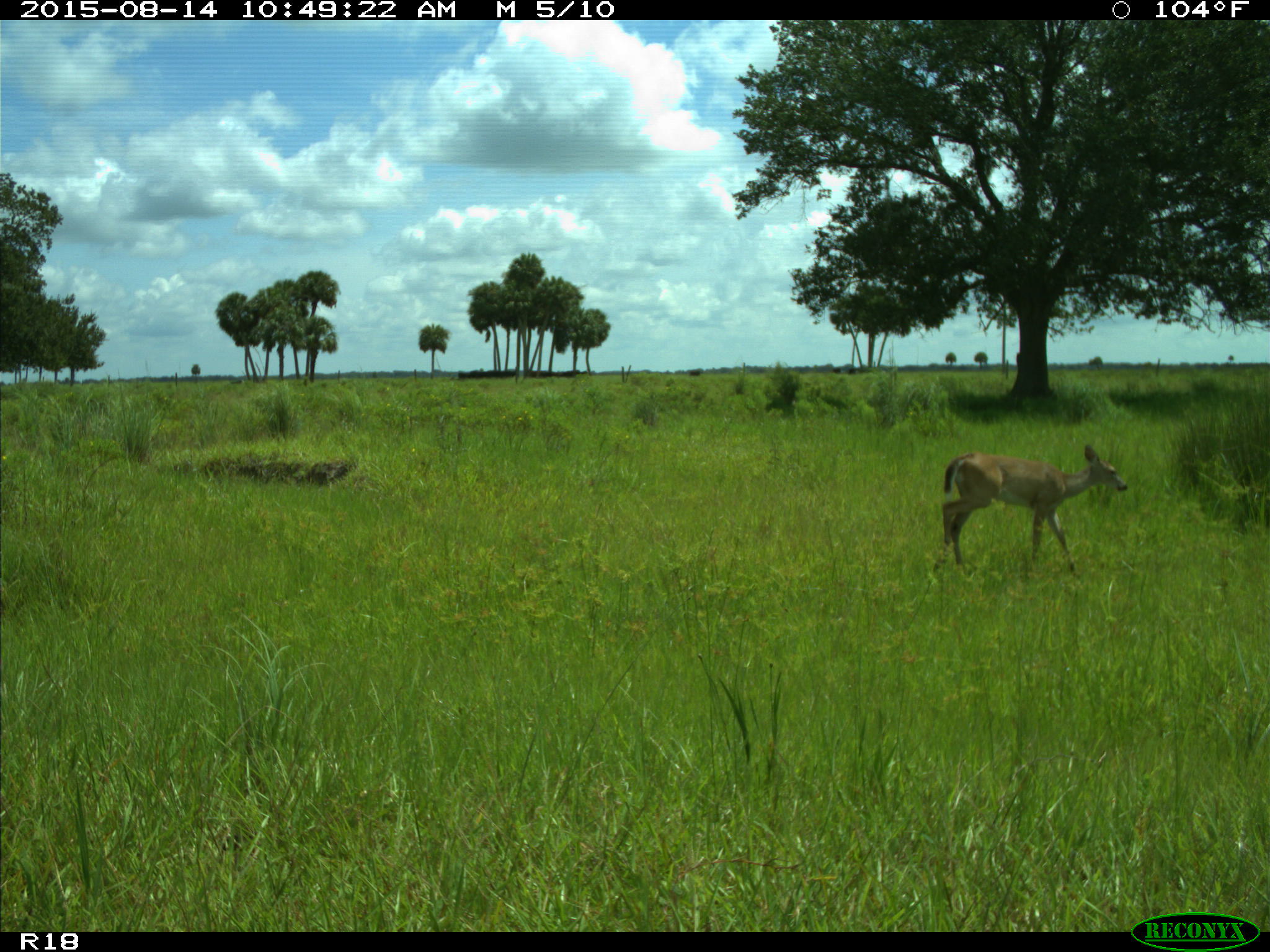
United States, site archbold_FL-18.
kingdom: Animalia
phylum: Chordata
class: Mammalia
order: Artiodactyla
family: Cervidae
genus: Odocoileus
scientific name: Odocoileus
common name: deer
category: unidentified deer